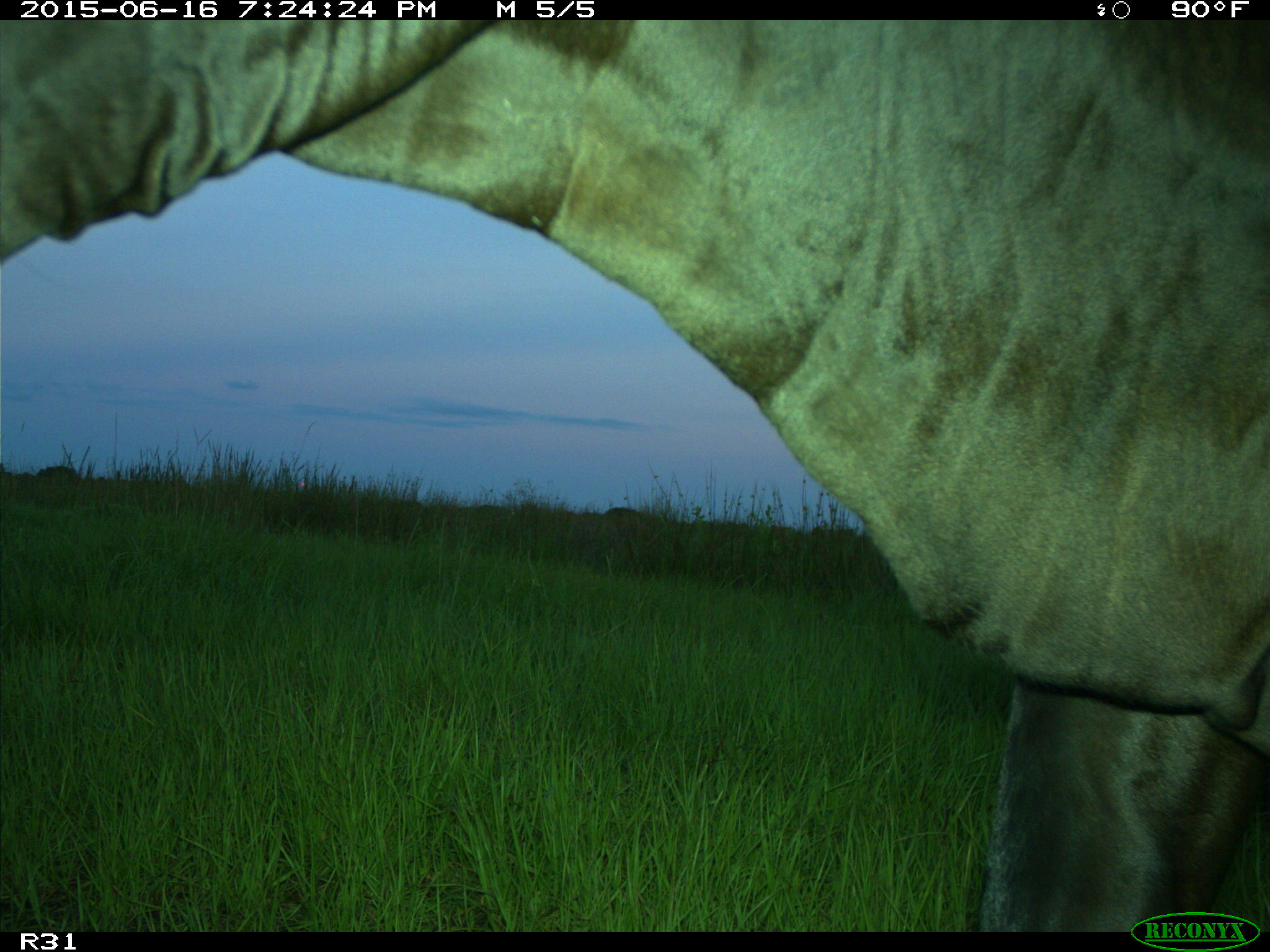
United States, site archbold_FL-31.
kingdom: Animalia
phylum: Chordata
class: Mammalia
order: Artiodactyla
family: Bovidae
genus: Bos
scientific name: Bos taurus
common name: domestic cow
Bos taurus (domestic cow).